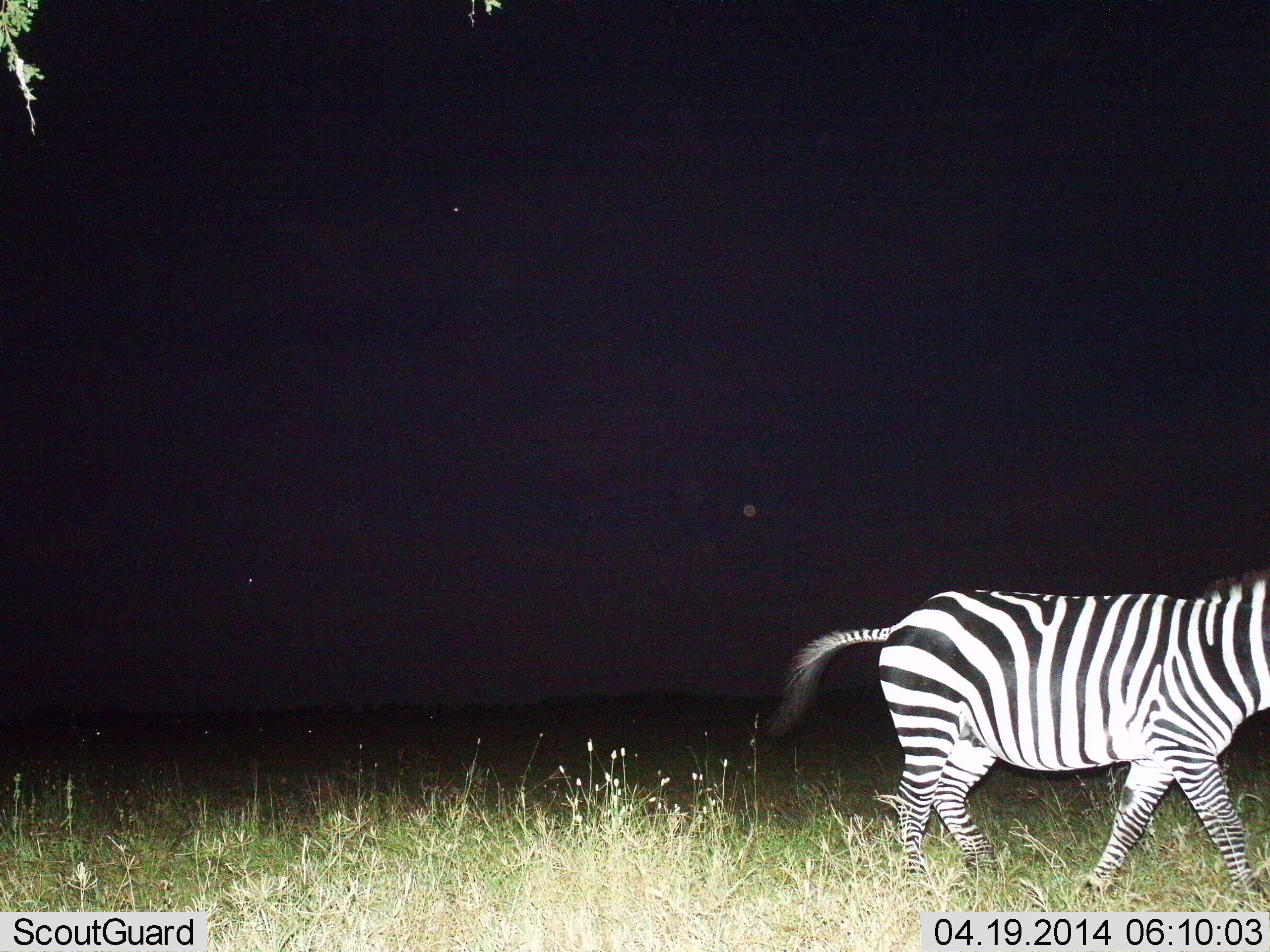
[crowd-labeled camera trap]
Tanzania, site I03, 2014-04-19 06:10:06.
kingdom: Animalia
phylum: Chordata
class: Mammalia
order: Perissodactyla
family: Equidae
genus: Equus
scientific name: Equus quagga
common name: plains zebra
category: zebra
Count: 1.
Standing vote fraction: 0%.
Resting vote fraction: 0%.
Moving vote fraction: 100%.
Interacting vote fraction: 0%.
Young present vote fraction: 0%.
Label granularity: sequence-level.